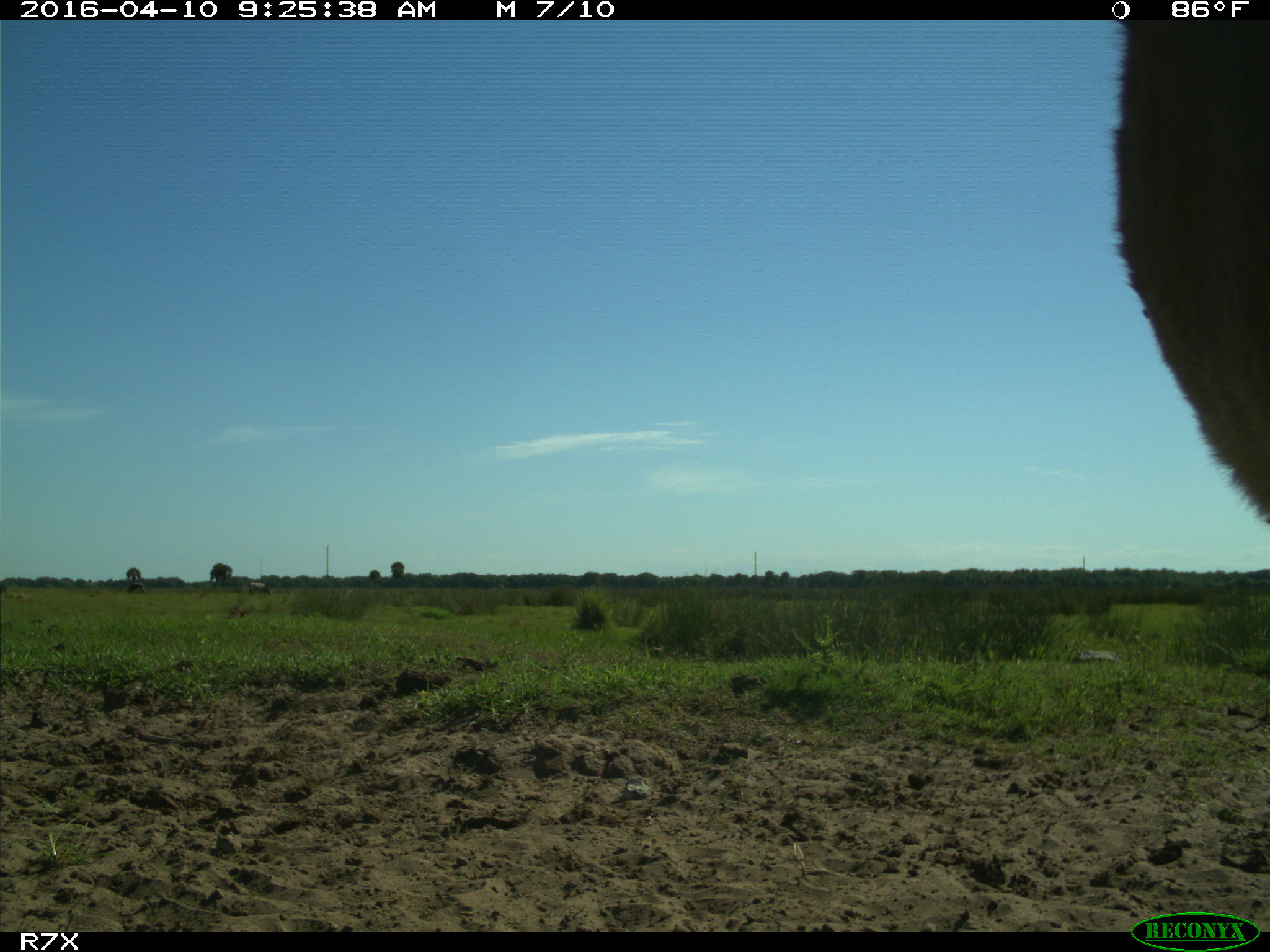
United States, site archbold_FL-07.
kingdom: Animalia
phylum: Chordata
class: Mammalia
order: Artiodactyla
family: Bovidae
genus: Bos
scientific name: Bos taurus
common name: domestic cow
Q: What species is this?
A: Bos taurus (domestic cow).